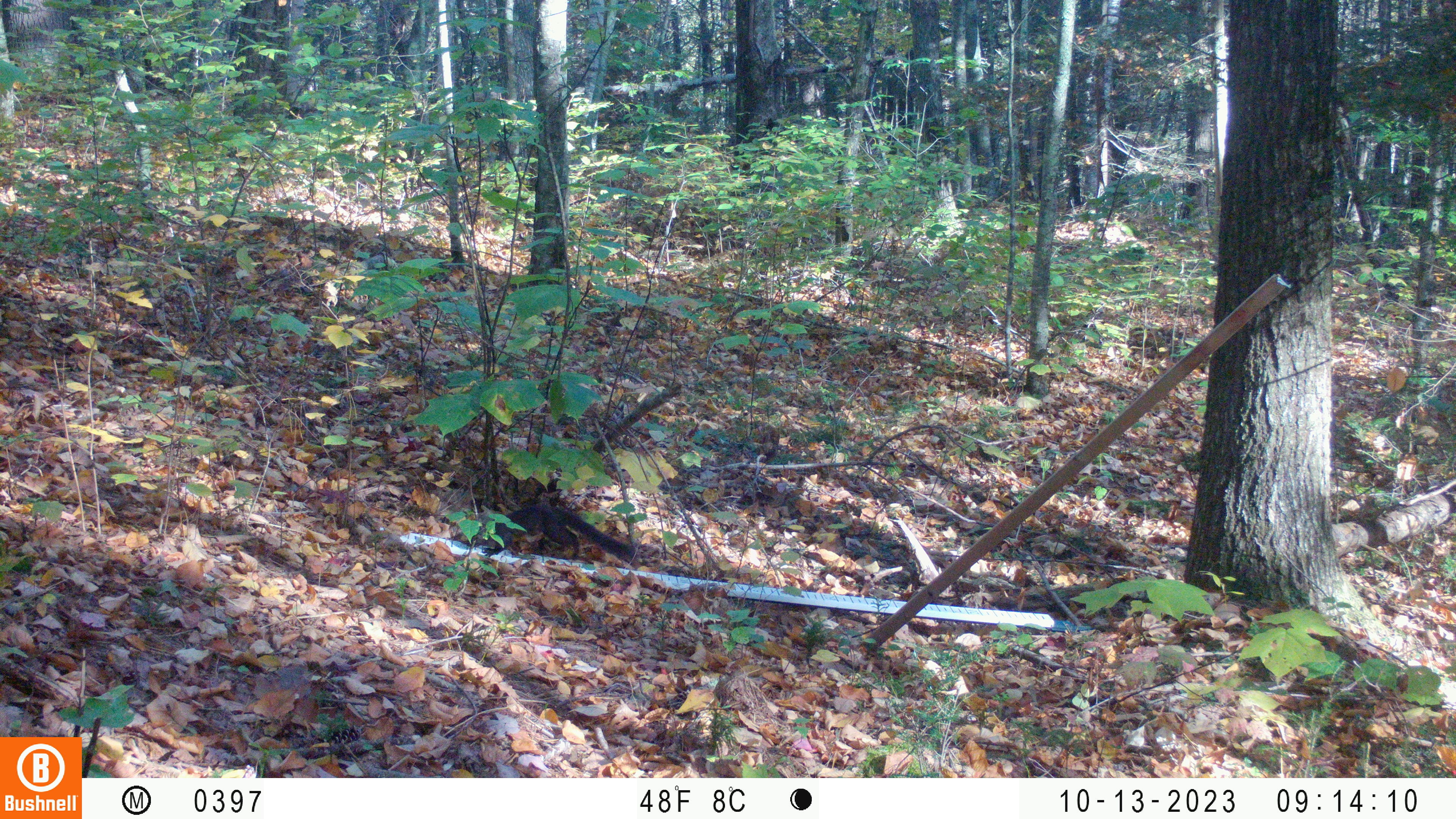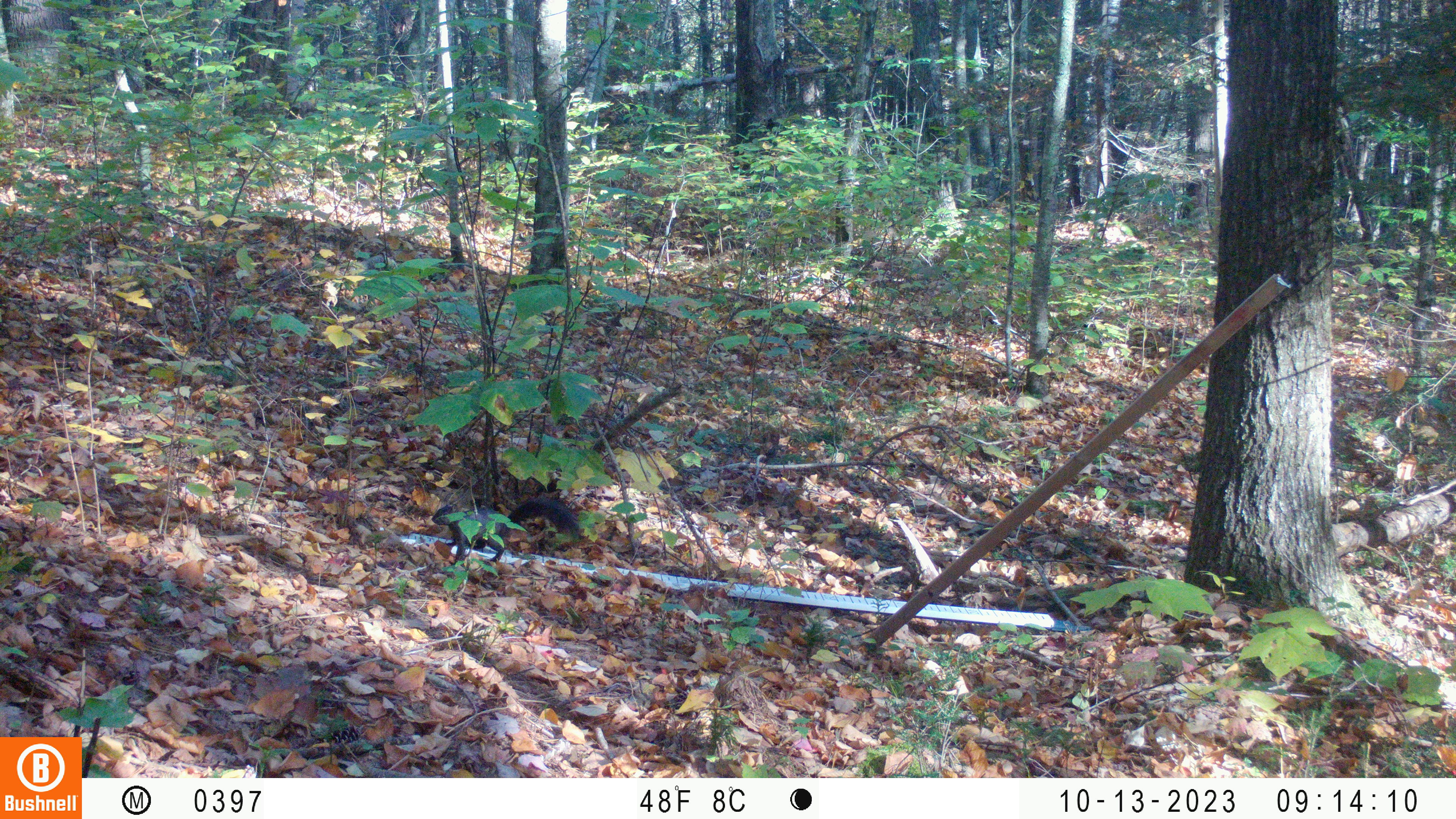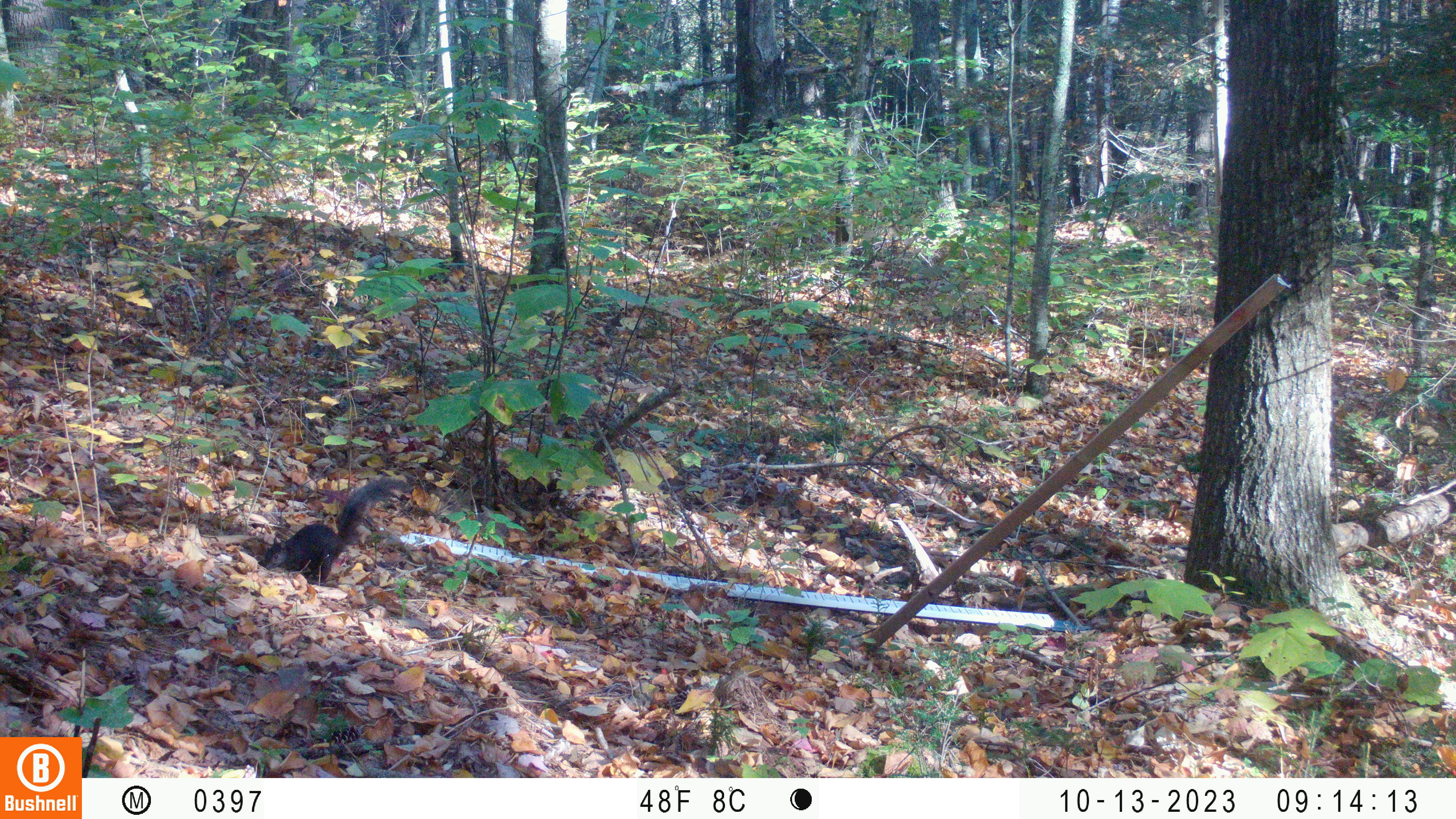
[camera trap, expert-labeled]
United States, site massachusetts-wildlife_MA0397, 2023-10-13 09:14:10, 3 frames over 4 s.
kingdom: Animalia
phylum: Chordata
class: Mammalia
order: Rodentia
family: Sciuridae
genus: Sciurus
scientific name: Sciurus carolinensis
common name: gray squirrel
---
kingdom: Animalia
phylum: Chordata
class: Mammalia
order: Rodentia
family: Sciuridae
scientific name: Sciuridae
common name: squirrel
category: squirrel sp.